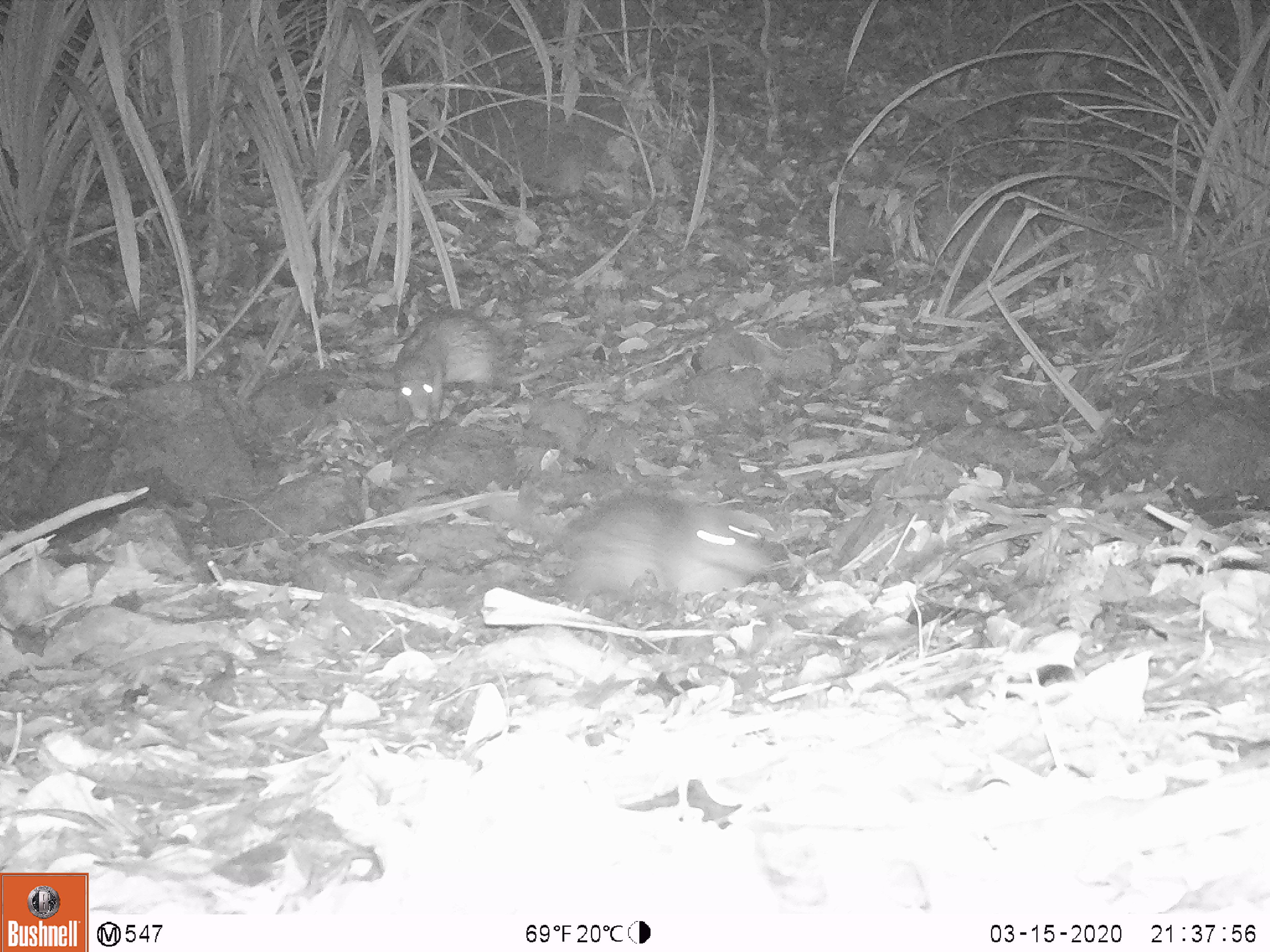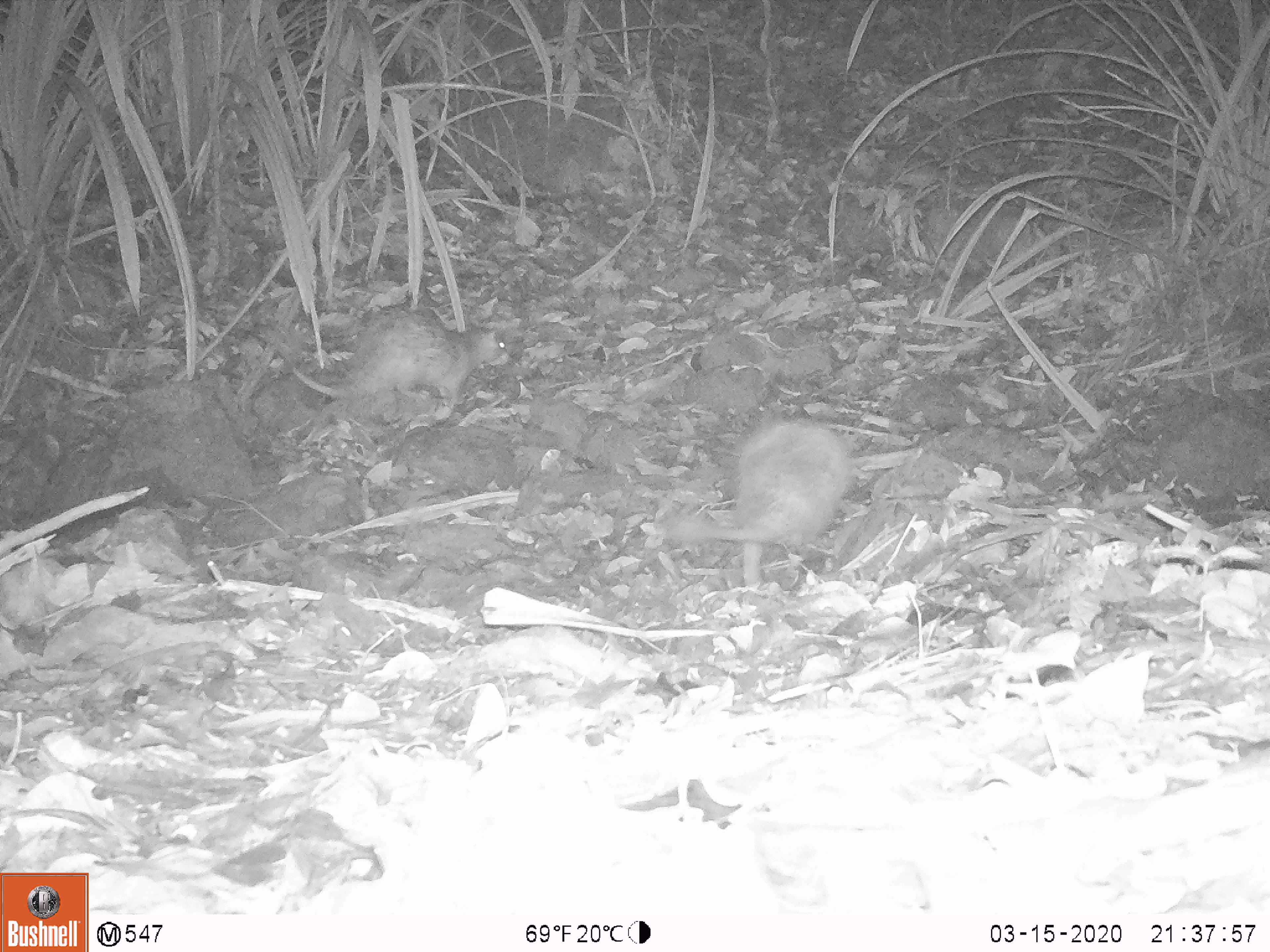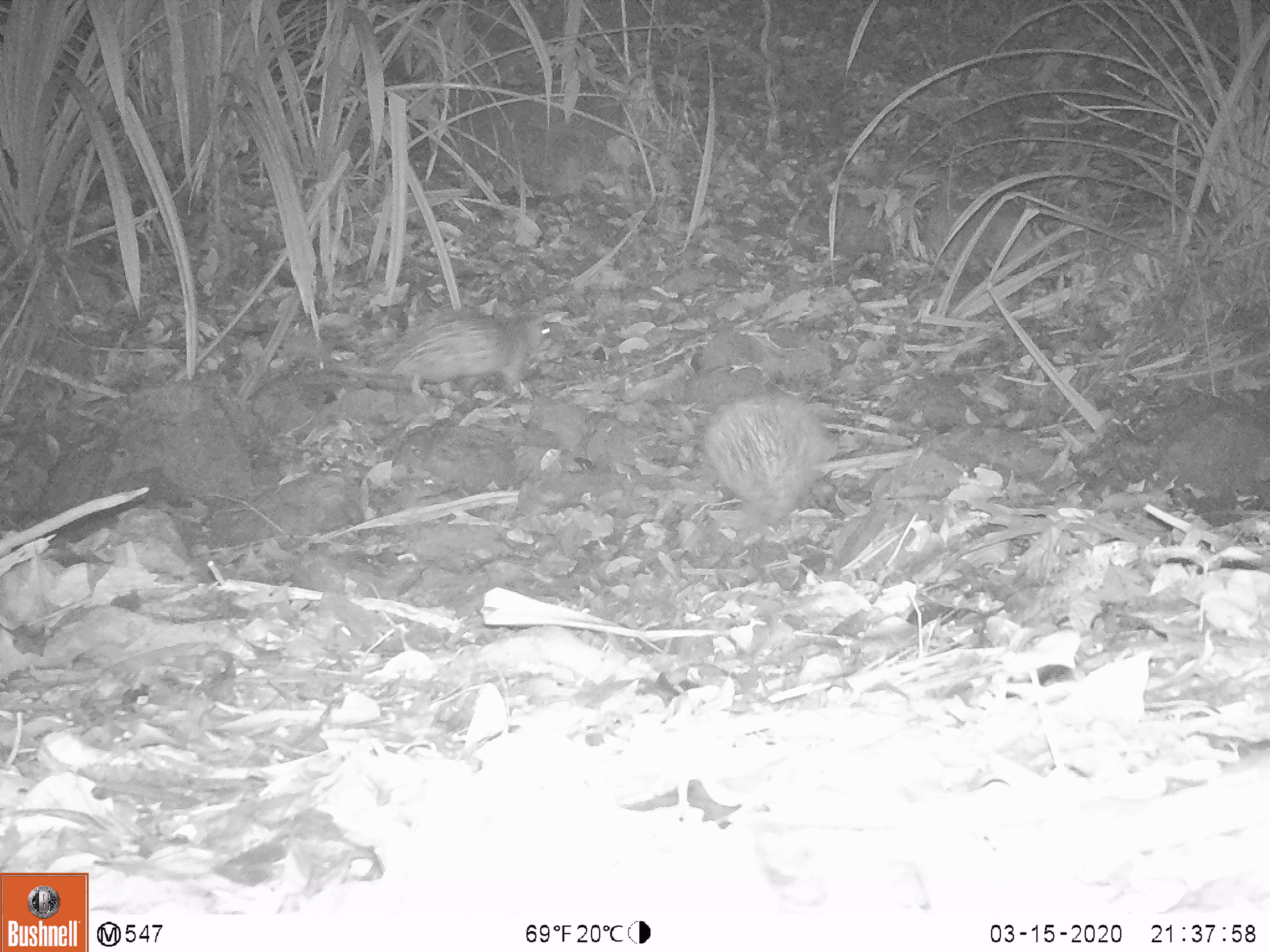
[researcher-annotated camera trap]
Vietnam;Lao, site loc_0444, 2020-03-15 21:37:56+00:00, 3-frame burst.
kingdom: Animalia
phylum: Chordata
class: Mammalia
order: Rodentia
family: Hystricidae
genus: Atherurus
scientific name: Atherurus macrourus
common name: asiatic brush-tailed porcupine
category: asiatic brush tailed porcupine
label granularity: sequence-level